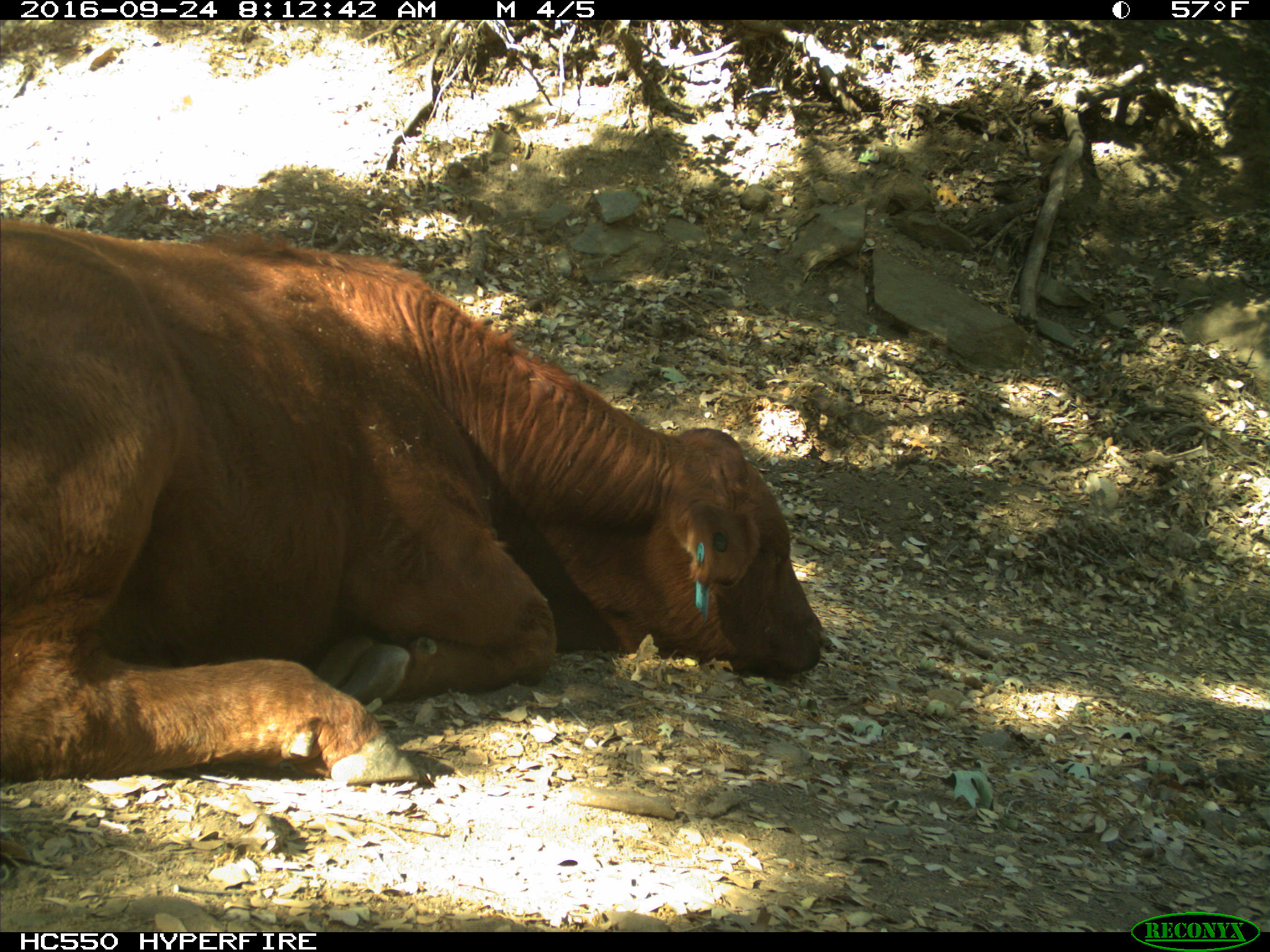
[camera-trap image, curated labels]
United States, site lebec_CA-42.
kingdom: Animalia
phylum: Chordata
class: Mammalia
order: Artiodactyla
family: Bovidae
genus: Bos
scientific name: Bos taurus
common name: domestic cow